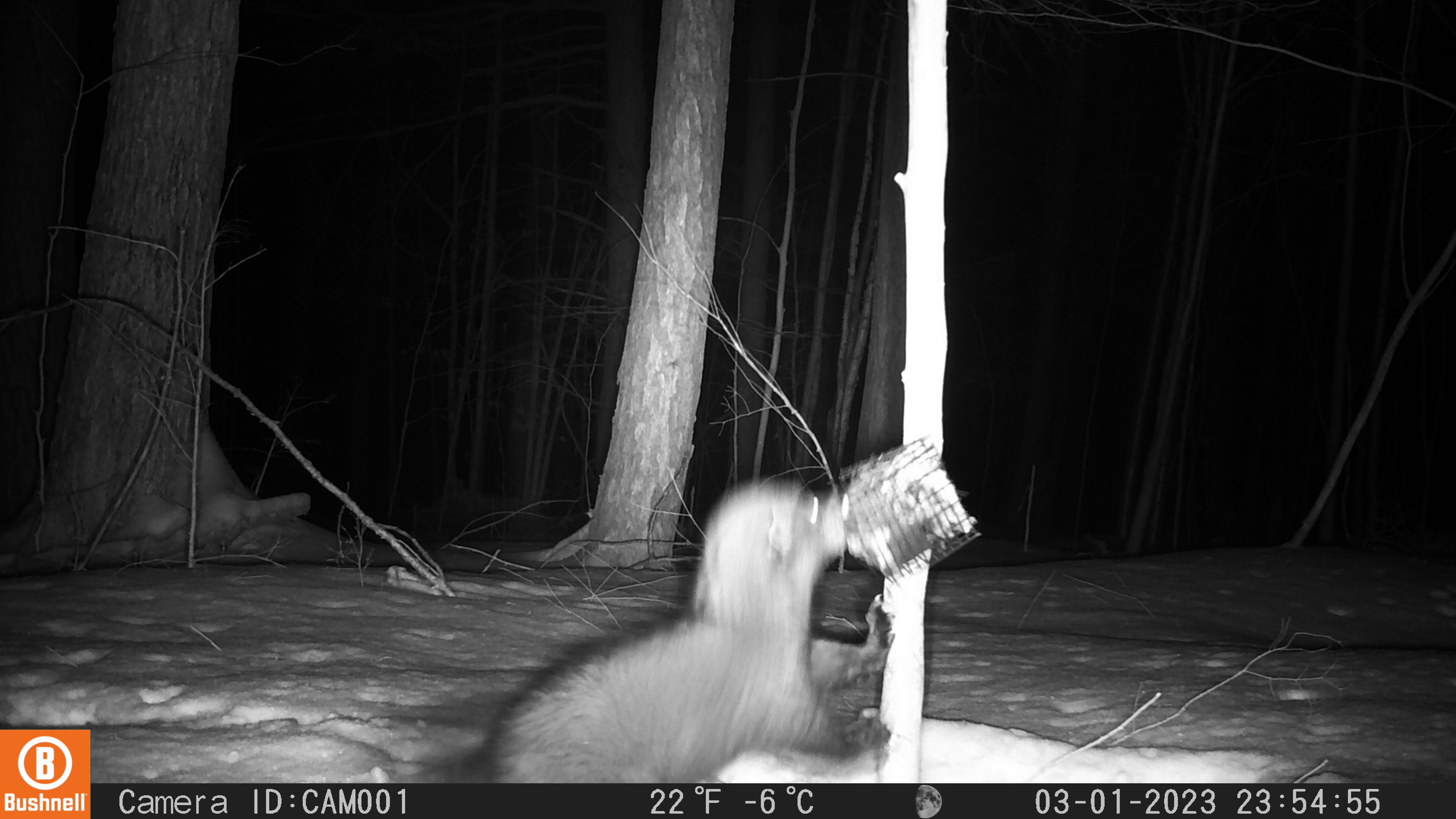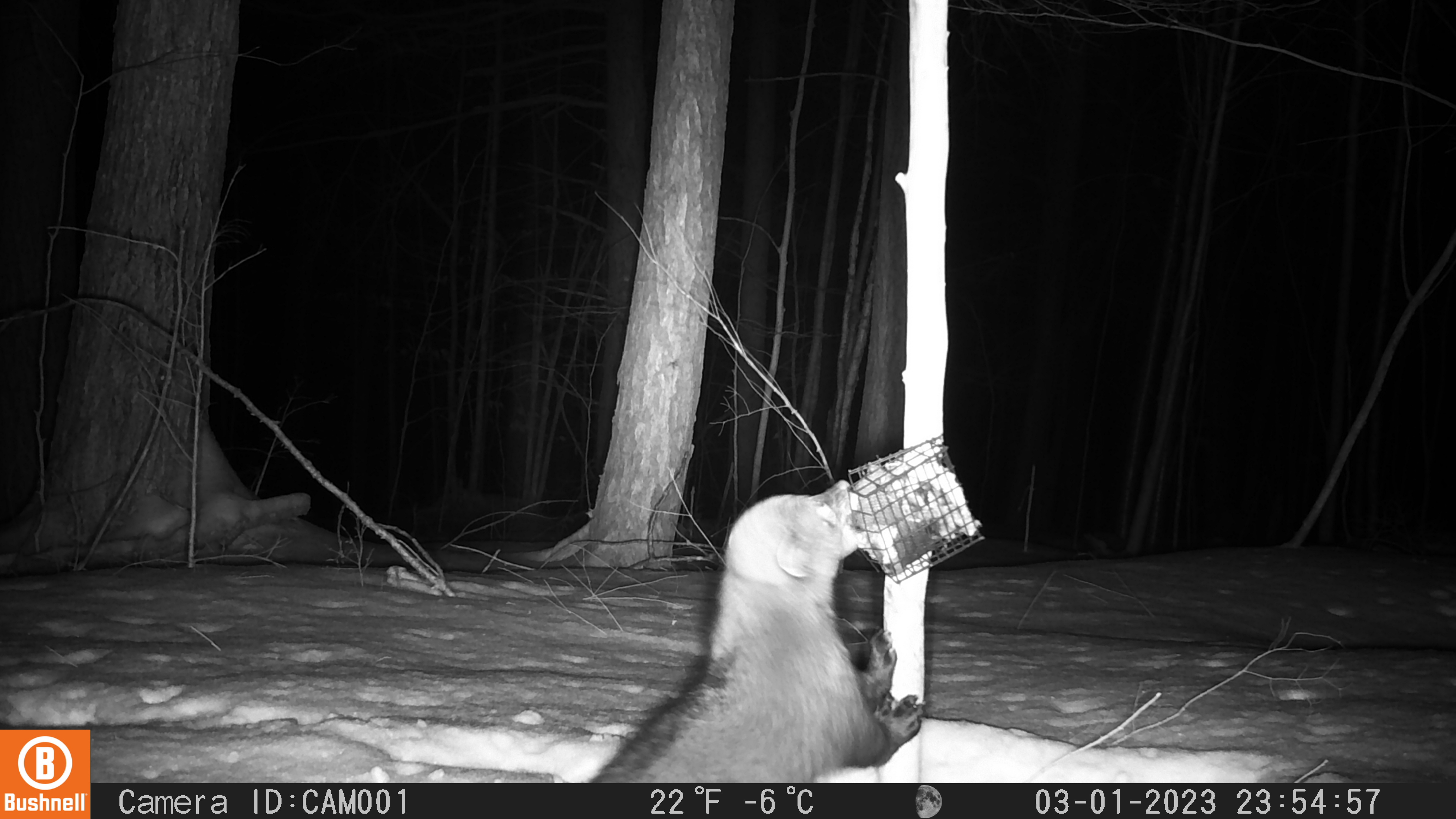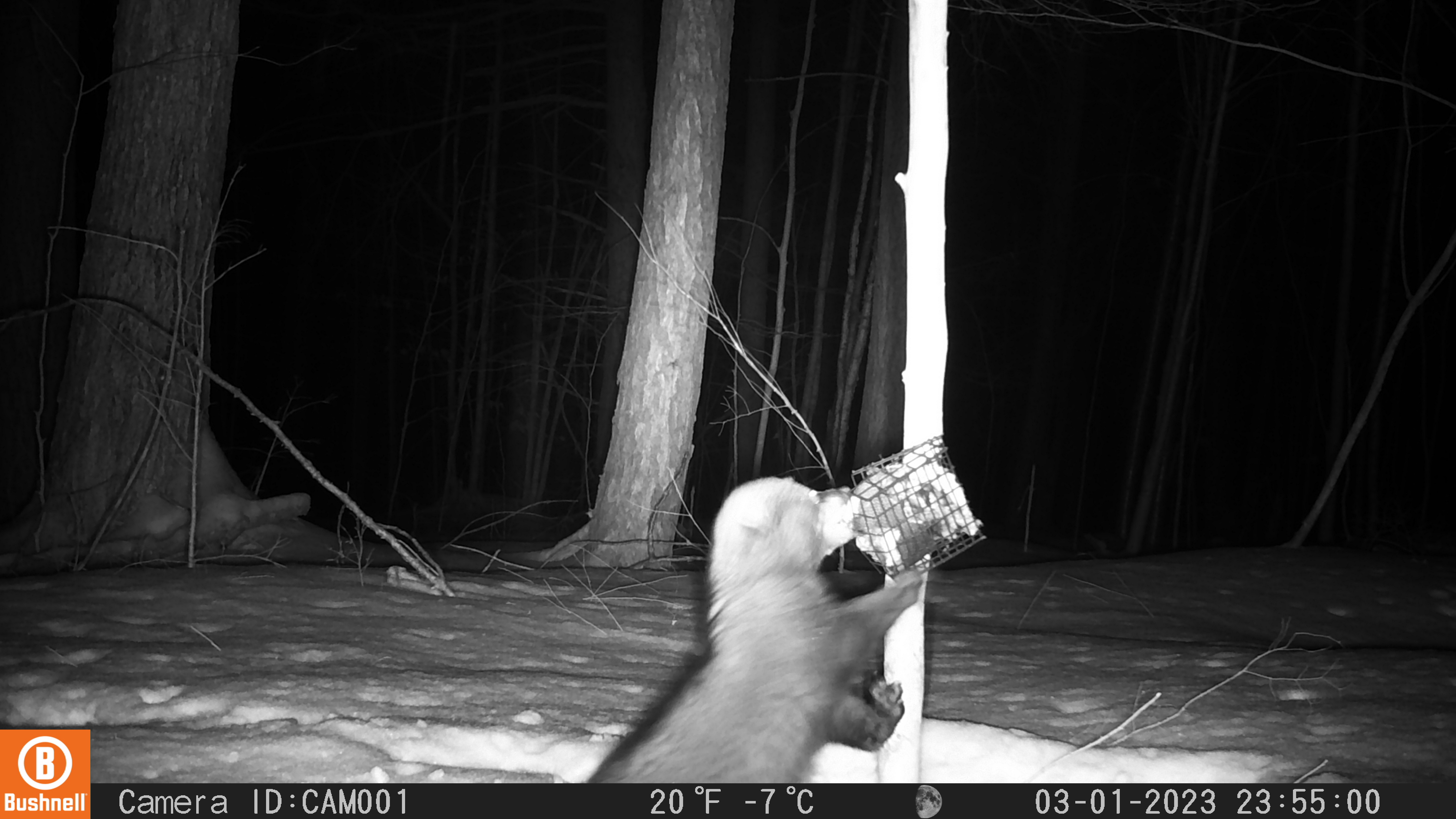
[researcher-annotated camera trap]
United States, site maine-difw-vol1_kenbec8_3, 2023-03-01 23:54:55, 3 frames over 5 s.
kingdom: Animalia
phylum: Chordata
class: Mammalia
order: Carnivora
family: Mustelidae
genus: Pekania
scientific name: Pekania pennanti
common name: fisher